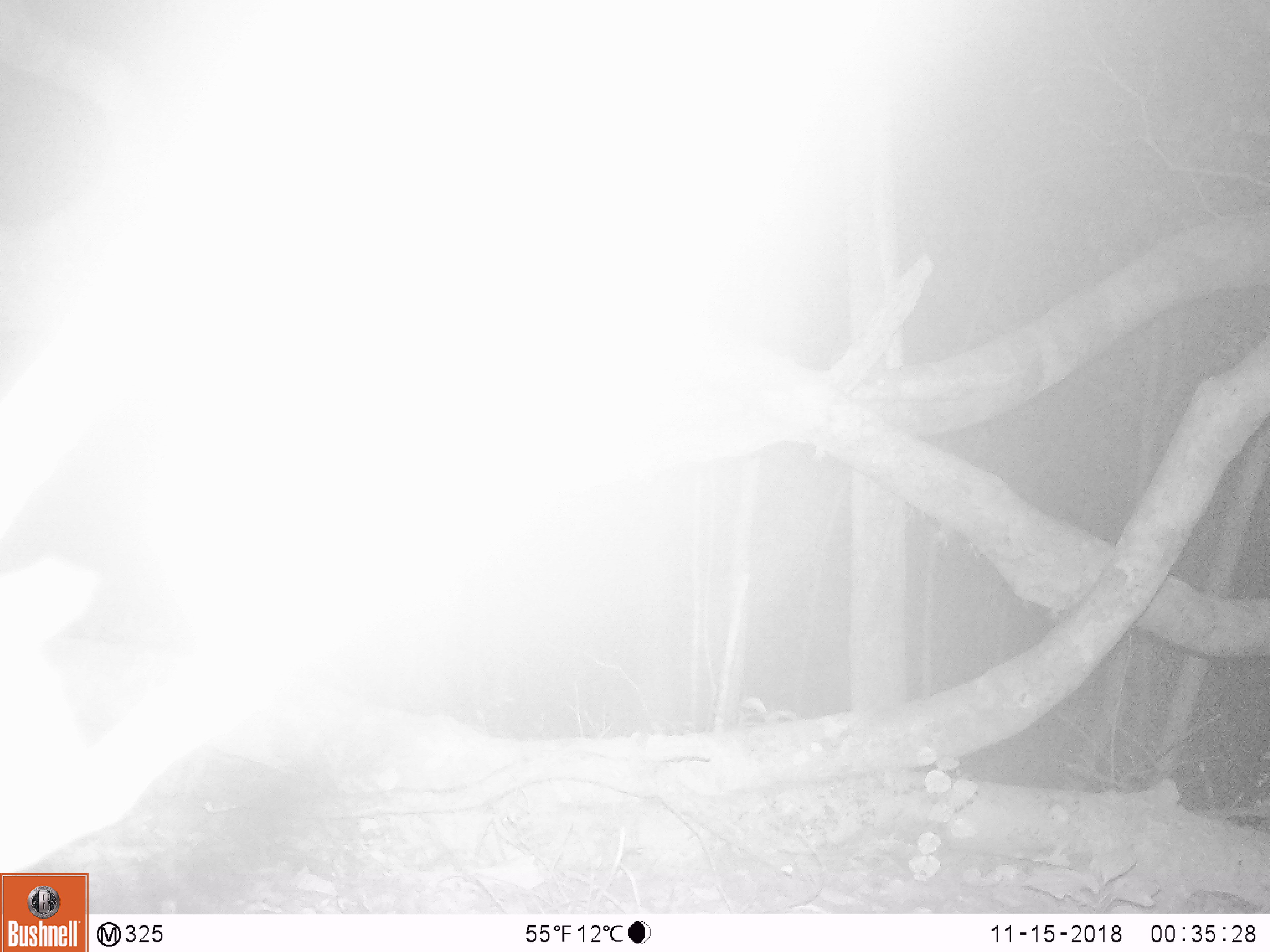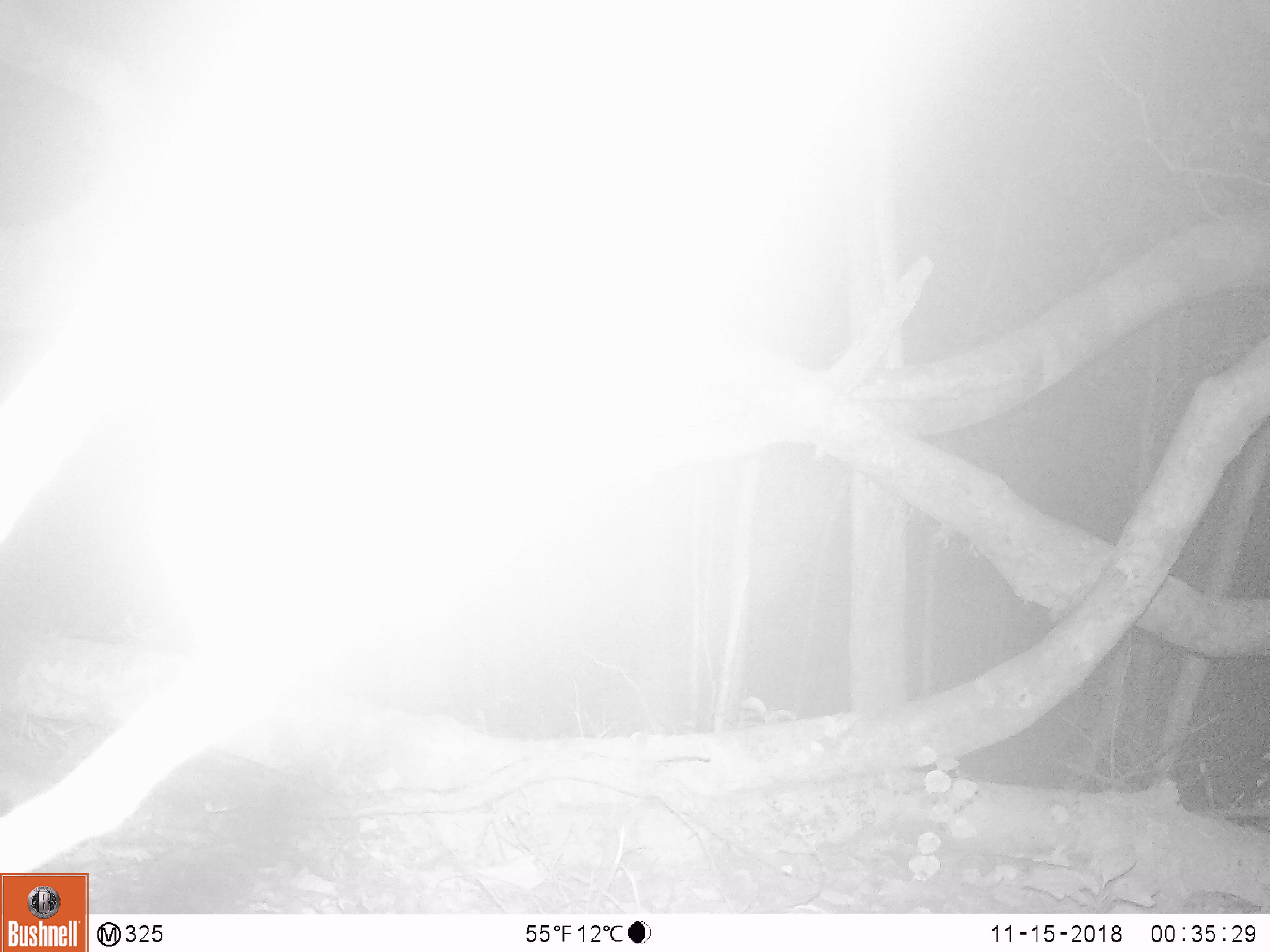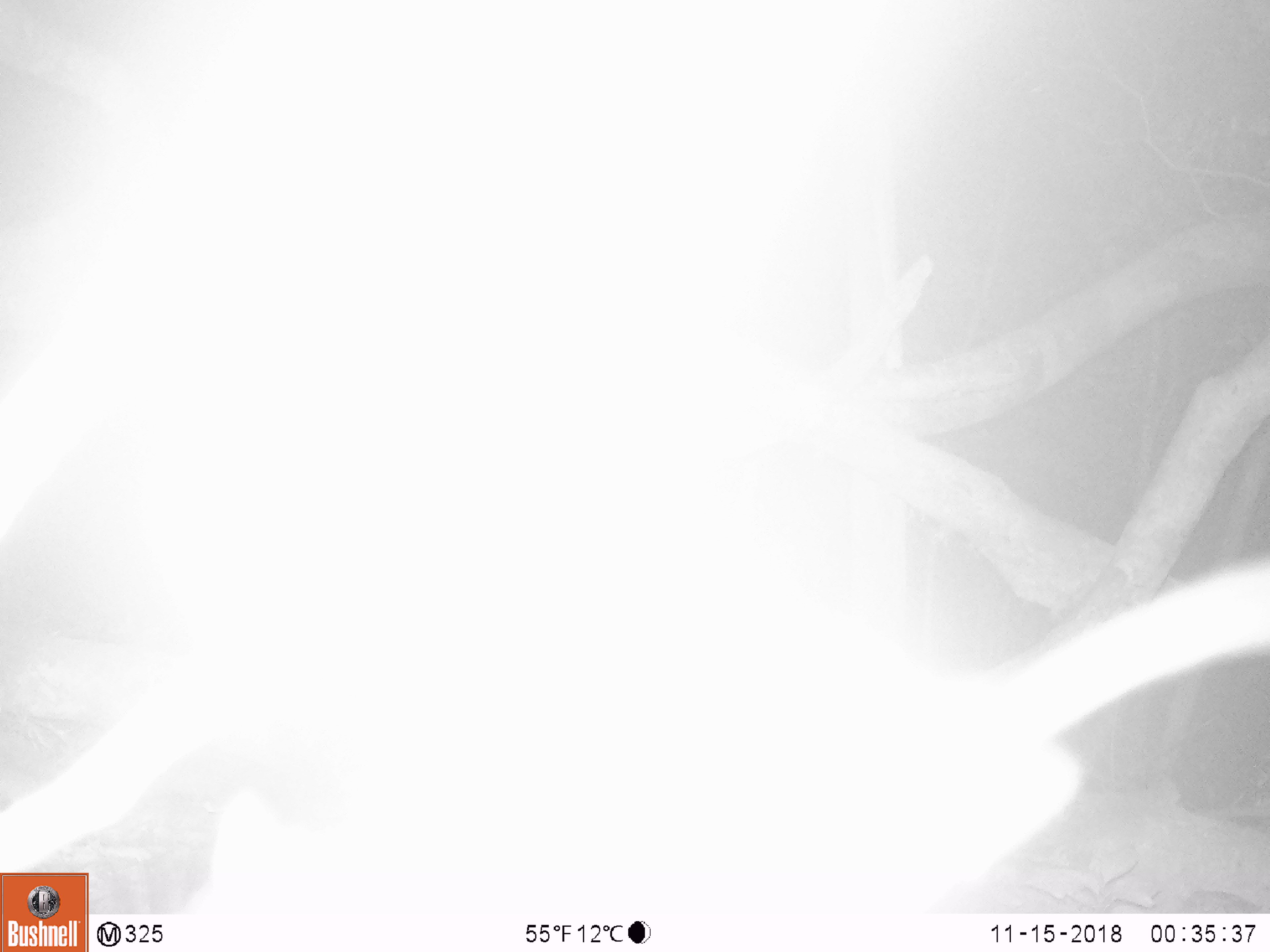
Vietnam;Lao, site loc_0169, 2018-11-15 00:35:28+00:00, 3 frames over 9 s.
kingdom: Animalia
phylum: Chordata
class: Mammalia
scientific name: Mammalia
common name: mammal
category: unidentified mammal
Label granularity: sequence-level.